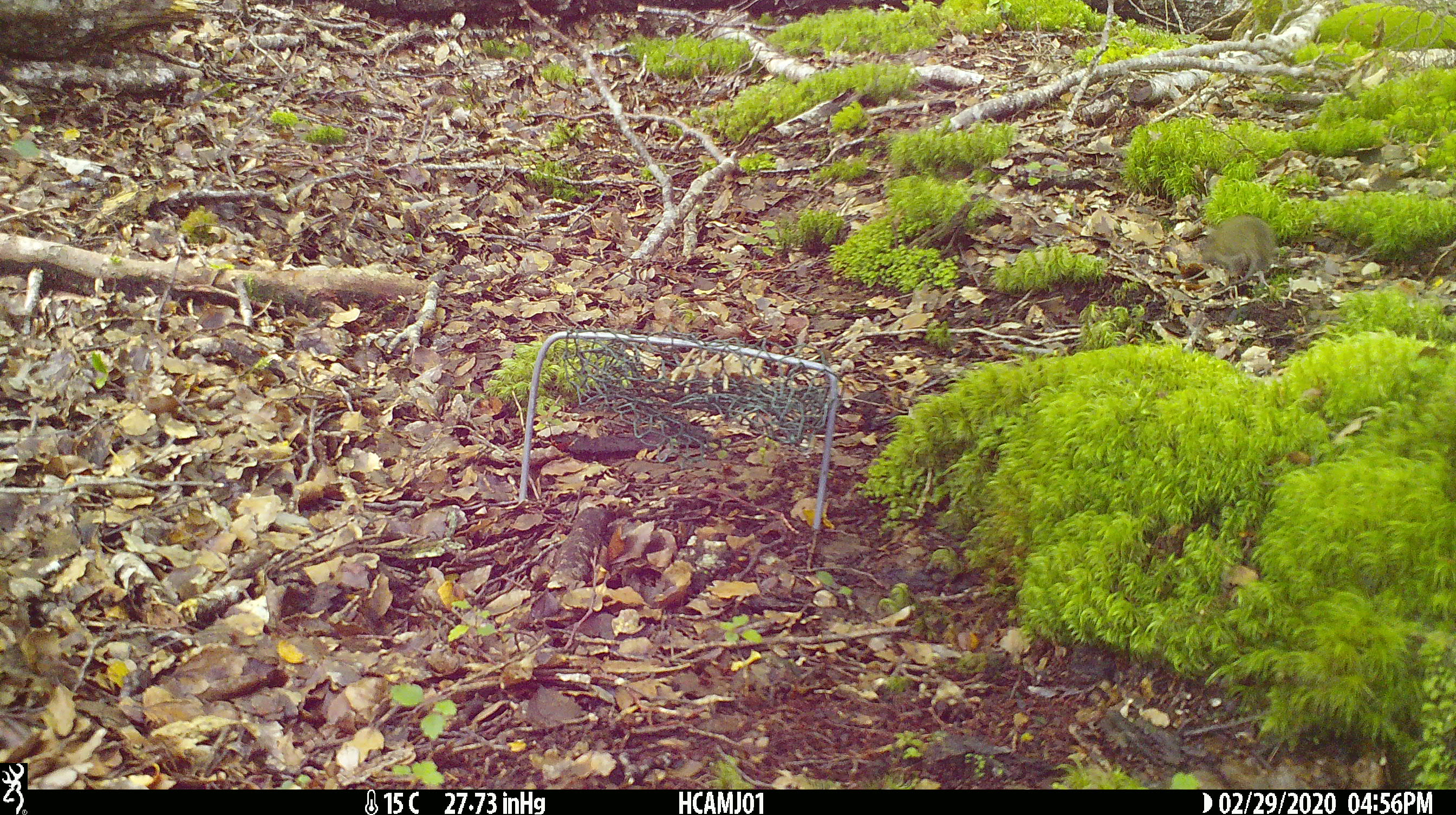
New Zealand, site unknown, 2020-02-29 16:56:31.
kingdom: Animalia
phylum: Chordata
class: Mammalia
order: Rodentia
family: Muridae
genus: Mus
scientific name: Mus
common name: mouse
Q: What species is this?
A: Mouse (Mus).